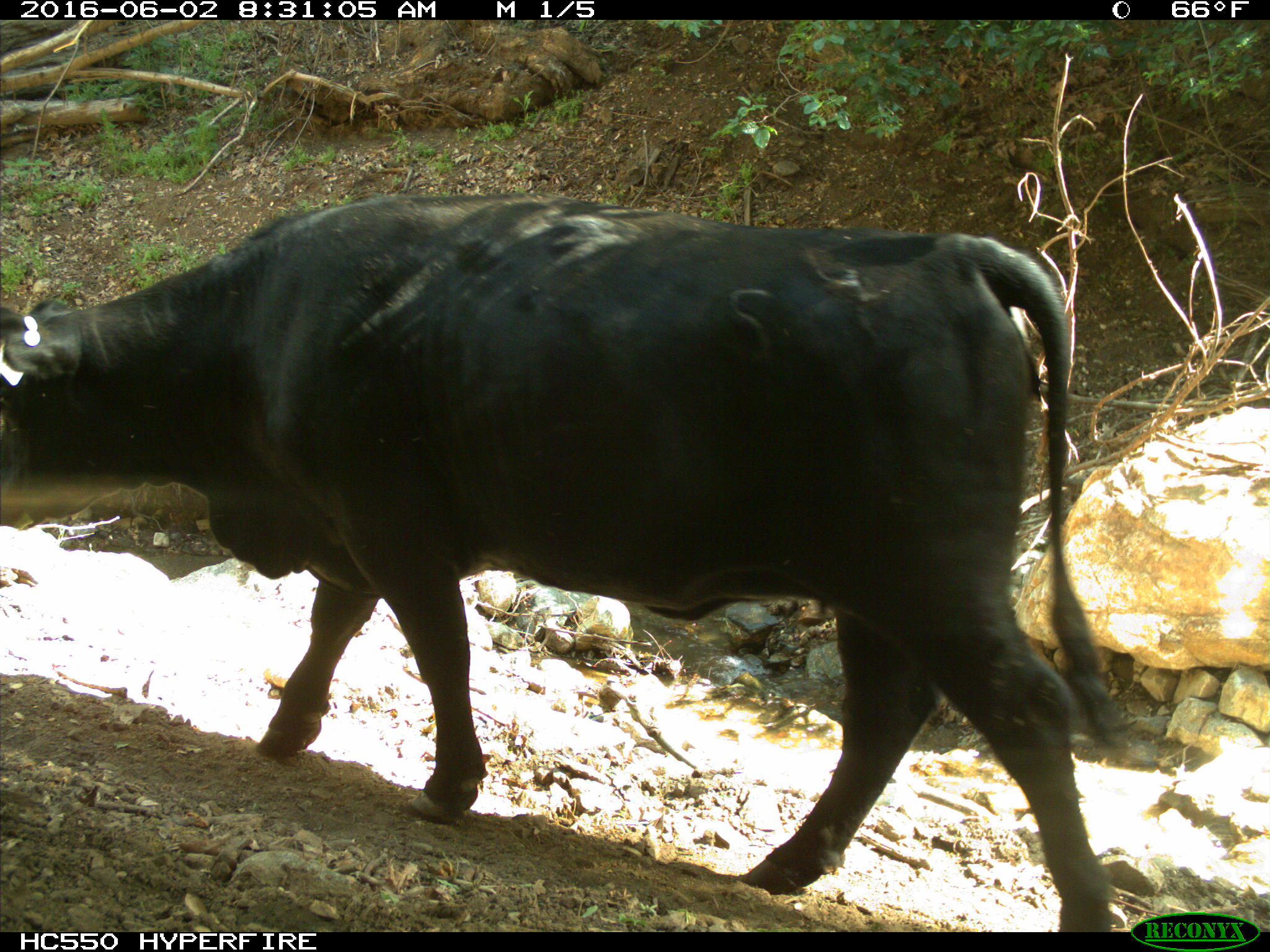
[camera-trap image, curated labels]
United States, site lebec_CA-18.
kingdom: Animalia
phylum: Chordata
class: Mammalia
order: Artiodactyla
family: Bovidae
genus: Bos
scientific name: Bos taurus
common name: domestic cow